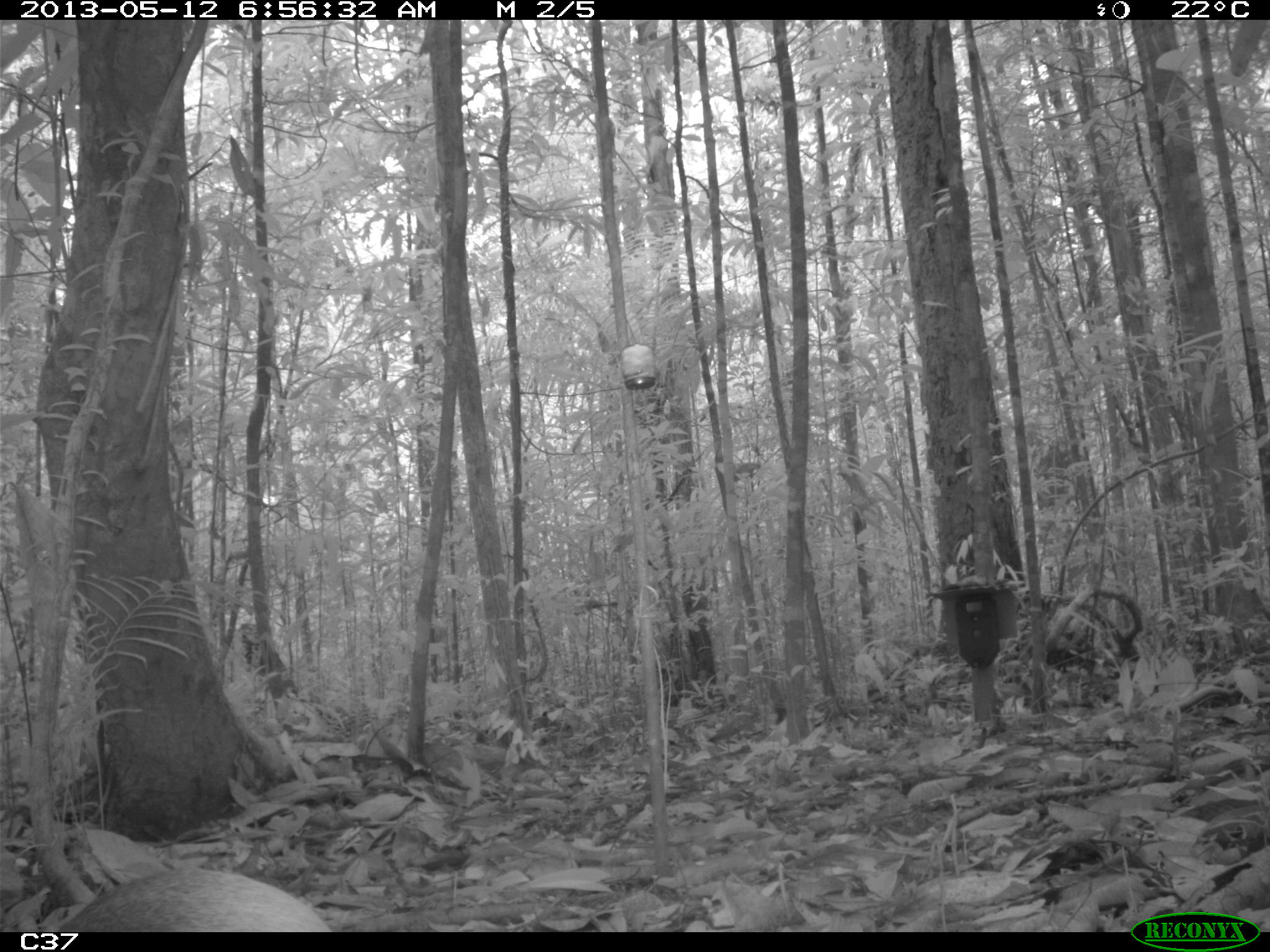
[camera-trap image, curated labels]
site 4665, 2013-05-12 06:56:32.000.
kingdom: Animalia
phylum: Chordata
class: Mammalia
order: Rodentia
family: Dasyproctidae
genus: Dasyprocta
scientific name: Dasyprocta leporina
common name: red-rumped agouti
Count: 1.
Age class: adult.